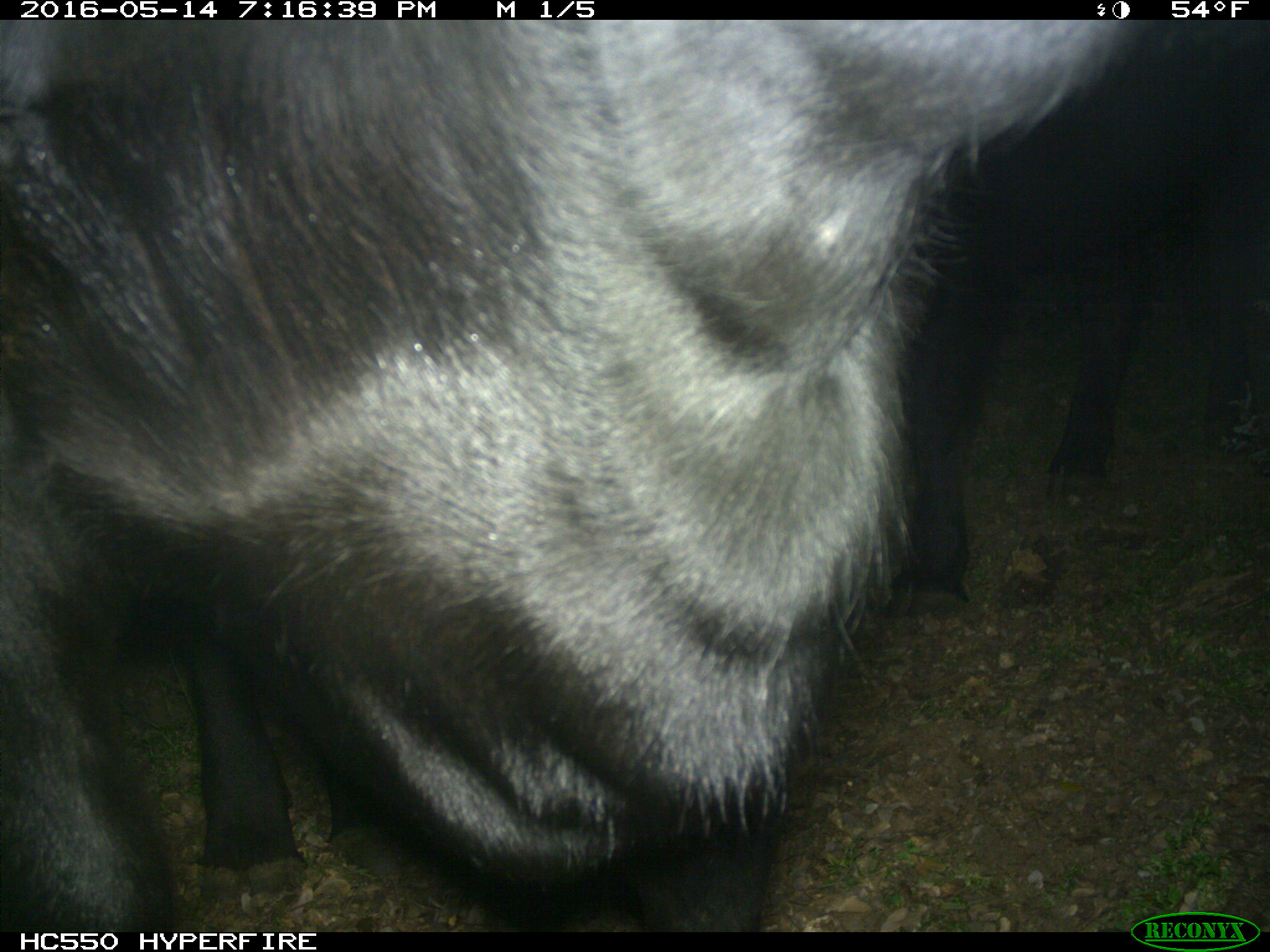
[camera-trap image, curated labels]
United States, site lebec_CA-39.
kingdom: Animalia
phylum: Chordata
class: Mammalia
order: Artiodactyla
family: Bovidae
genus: Bos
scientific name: Bos taurus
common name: domestic cow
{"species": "Bos taurus (domestic cow)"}